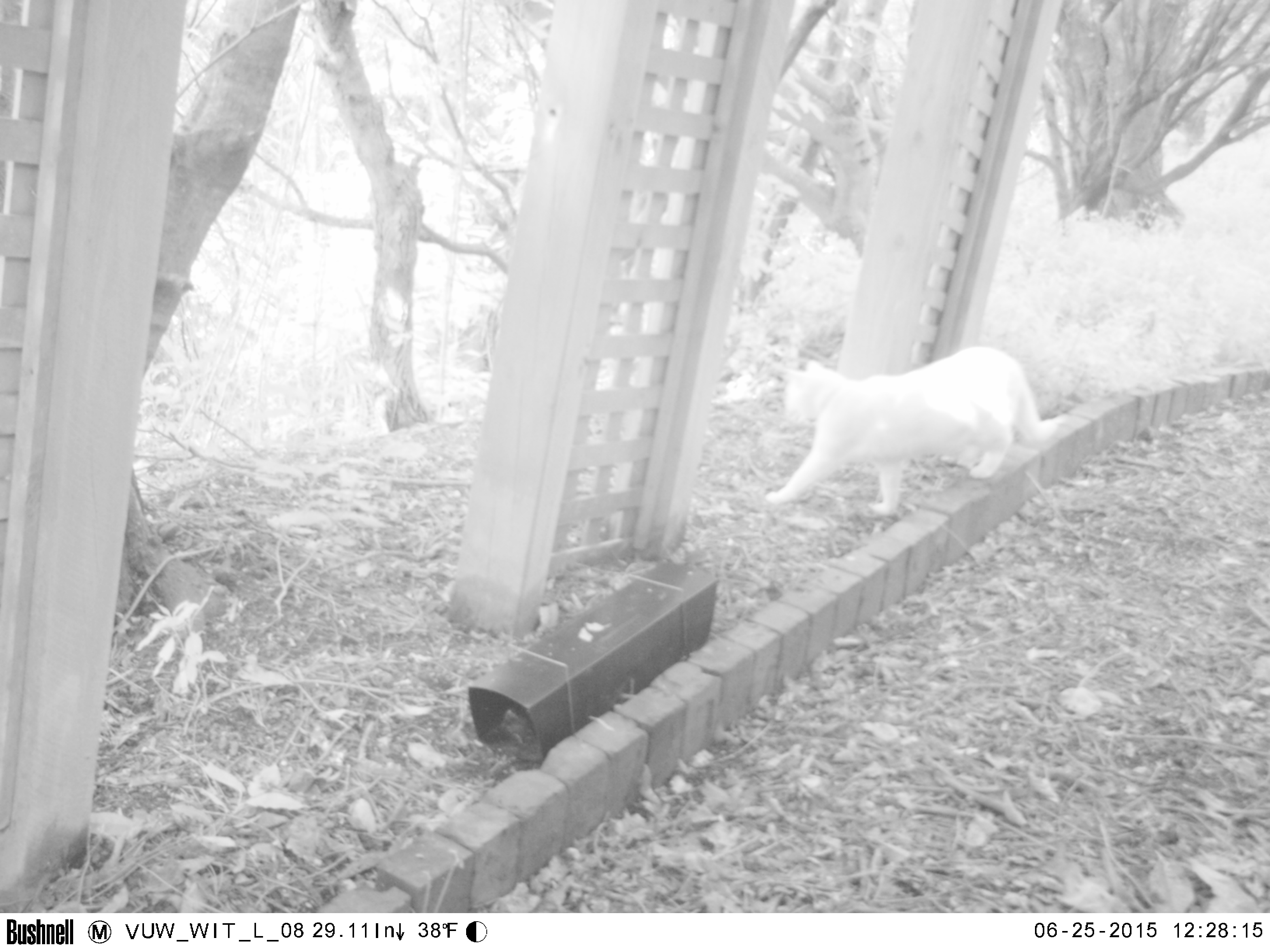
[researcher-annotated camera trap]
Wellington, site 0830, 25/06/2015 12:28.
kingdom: Animalia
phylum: Chordata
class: Mammalia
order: Carnivora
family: Felidae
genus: Felis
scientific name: Felis catus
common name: cat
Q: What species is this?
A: Cat (Felis catus).